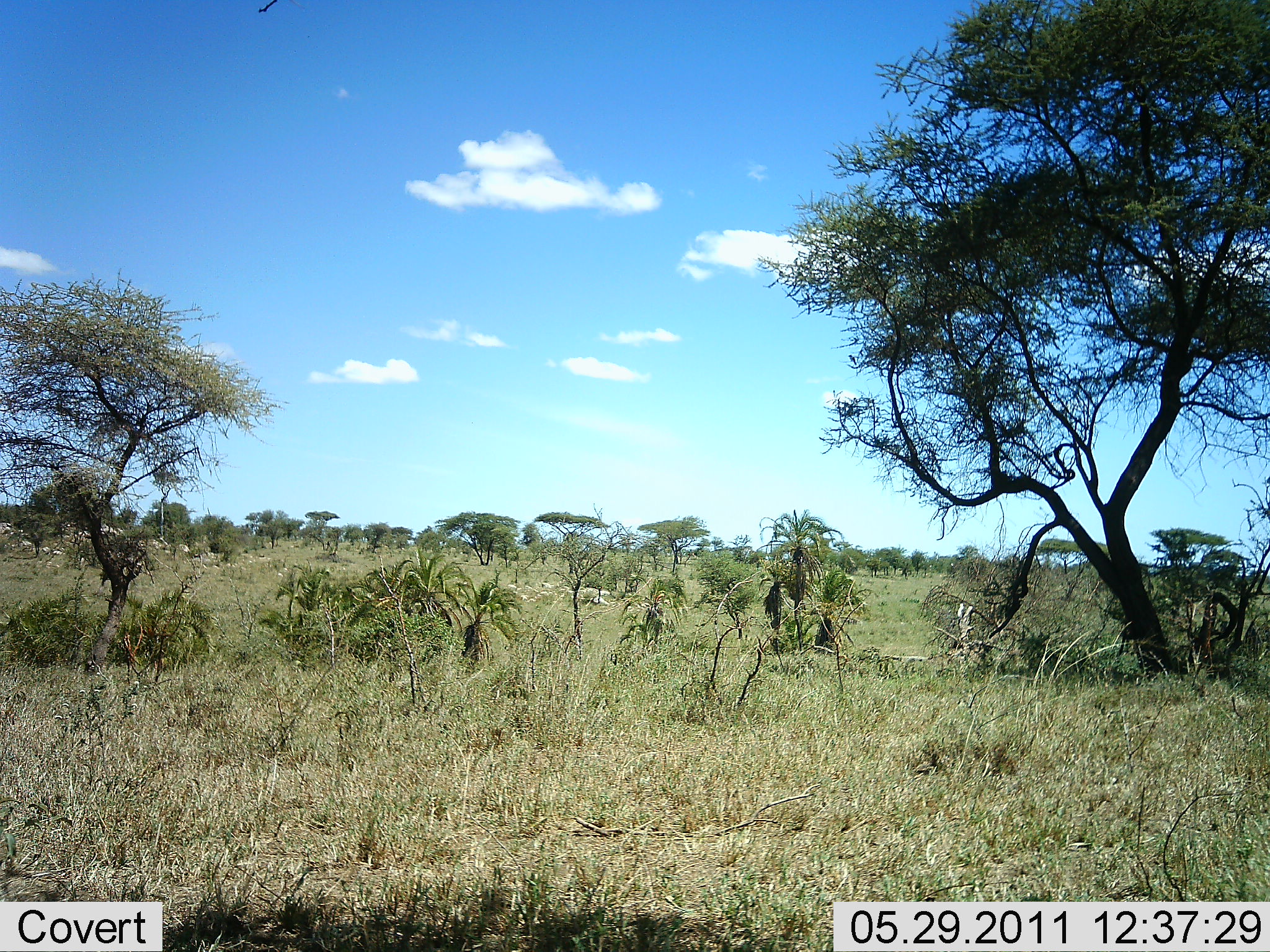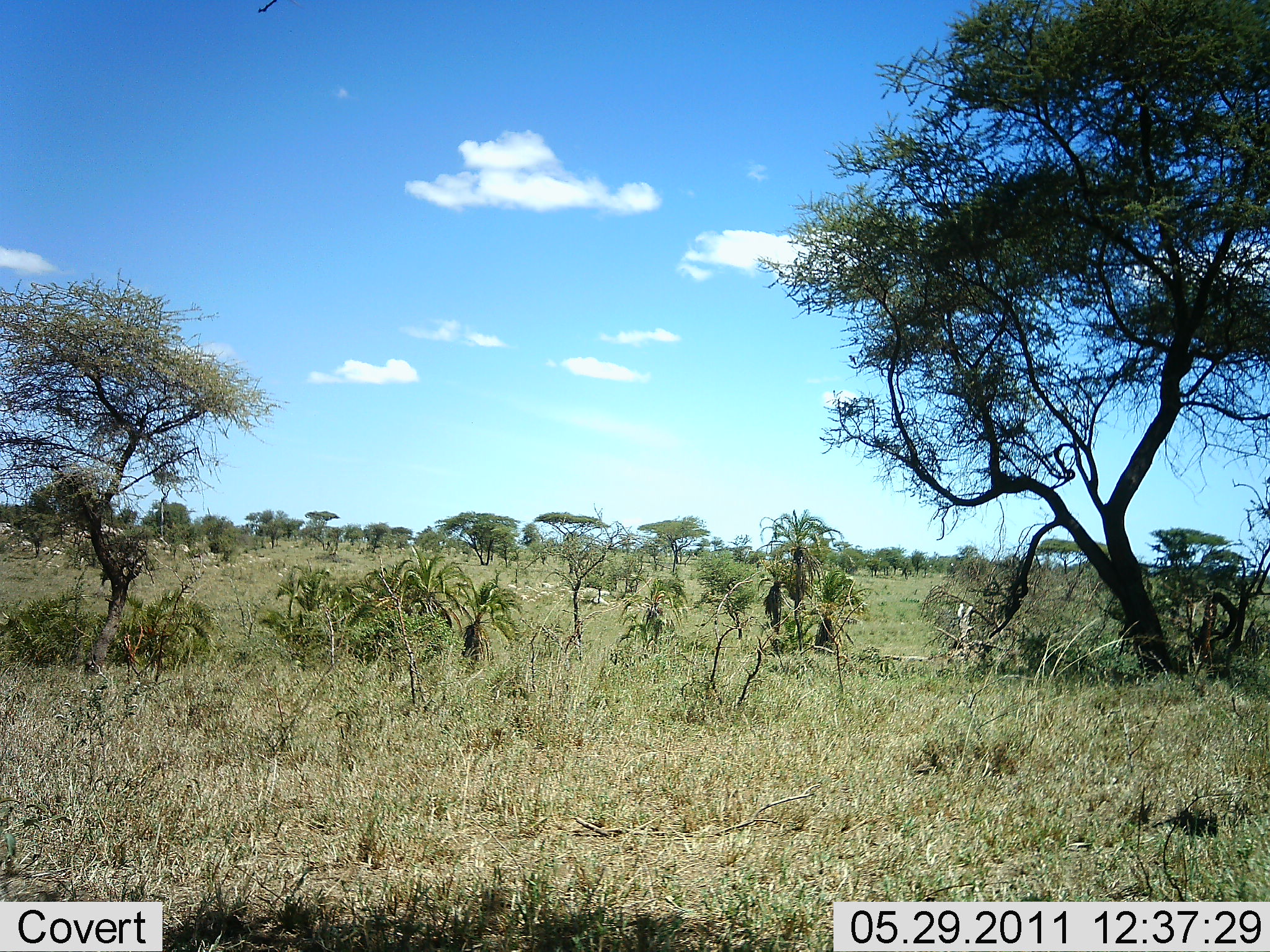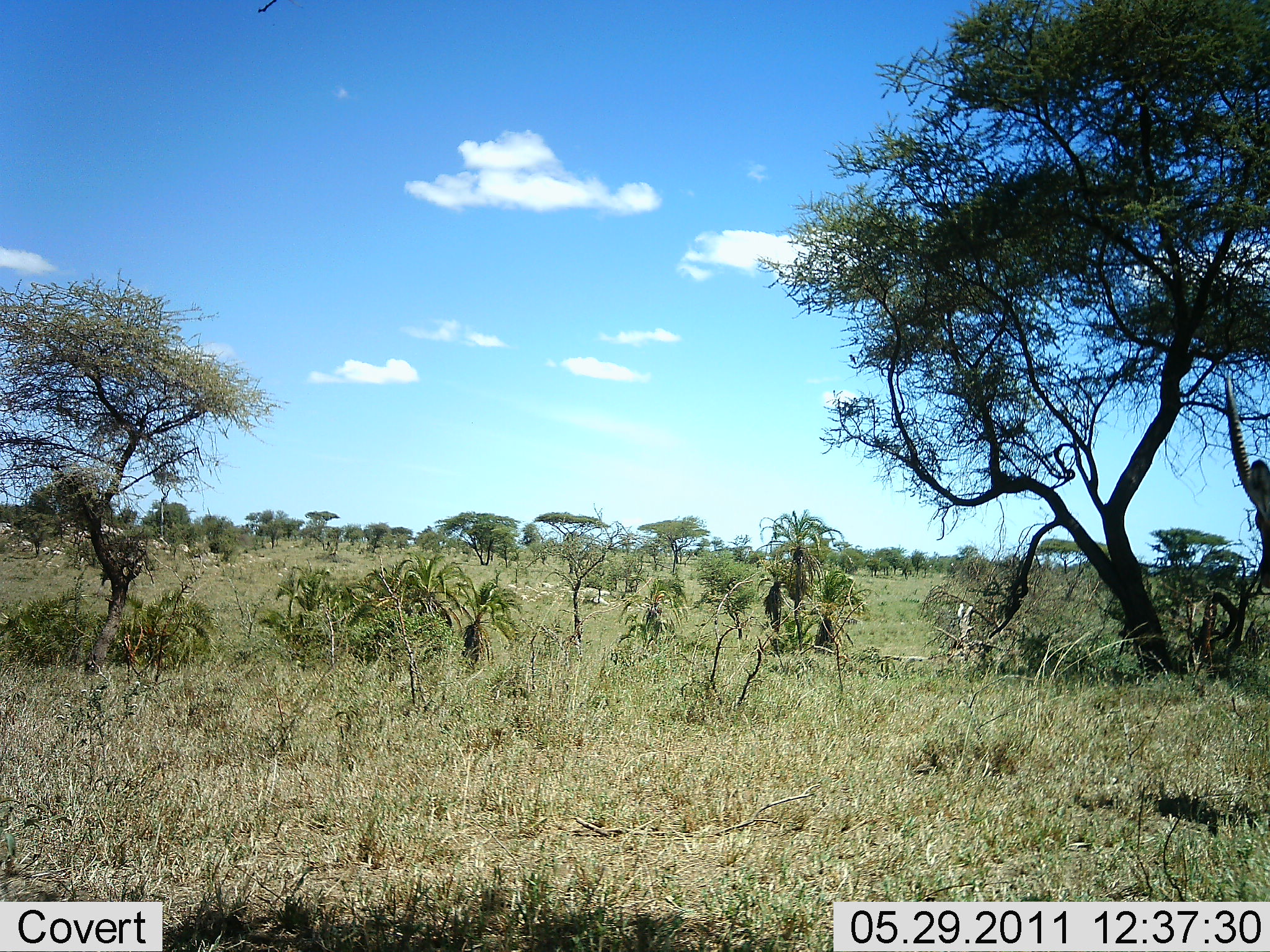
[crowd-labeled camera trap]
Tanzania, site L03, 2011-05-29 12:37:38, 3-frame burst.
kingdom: Animalia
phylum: Chordata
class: Mammalia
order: Artiodactyla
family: Bovidae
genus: Nanger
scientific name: Nanger granti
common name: grant's gazelle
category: gazellegrants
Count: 1.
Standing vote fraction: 14%.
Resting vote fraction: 0%.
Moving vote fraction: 86%.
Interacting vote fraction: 0%.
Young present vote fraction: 0%.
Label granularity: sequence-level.